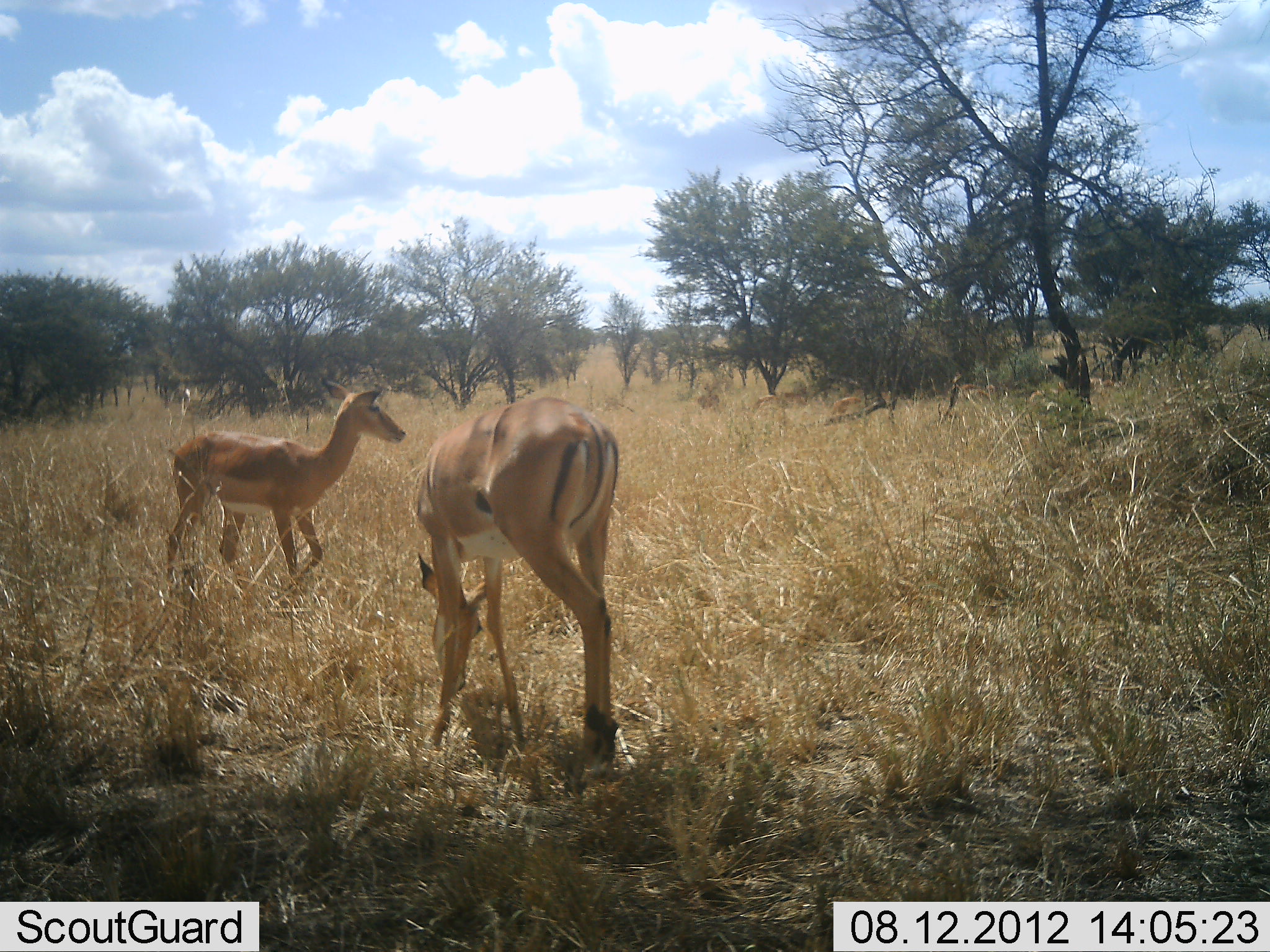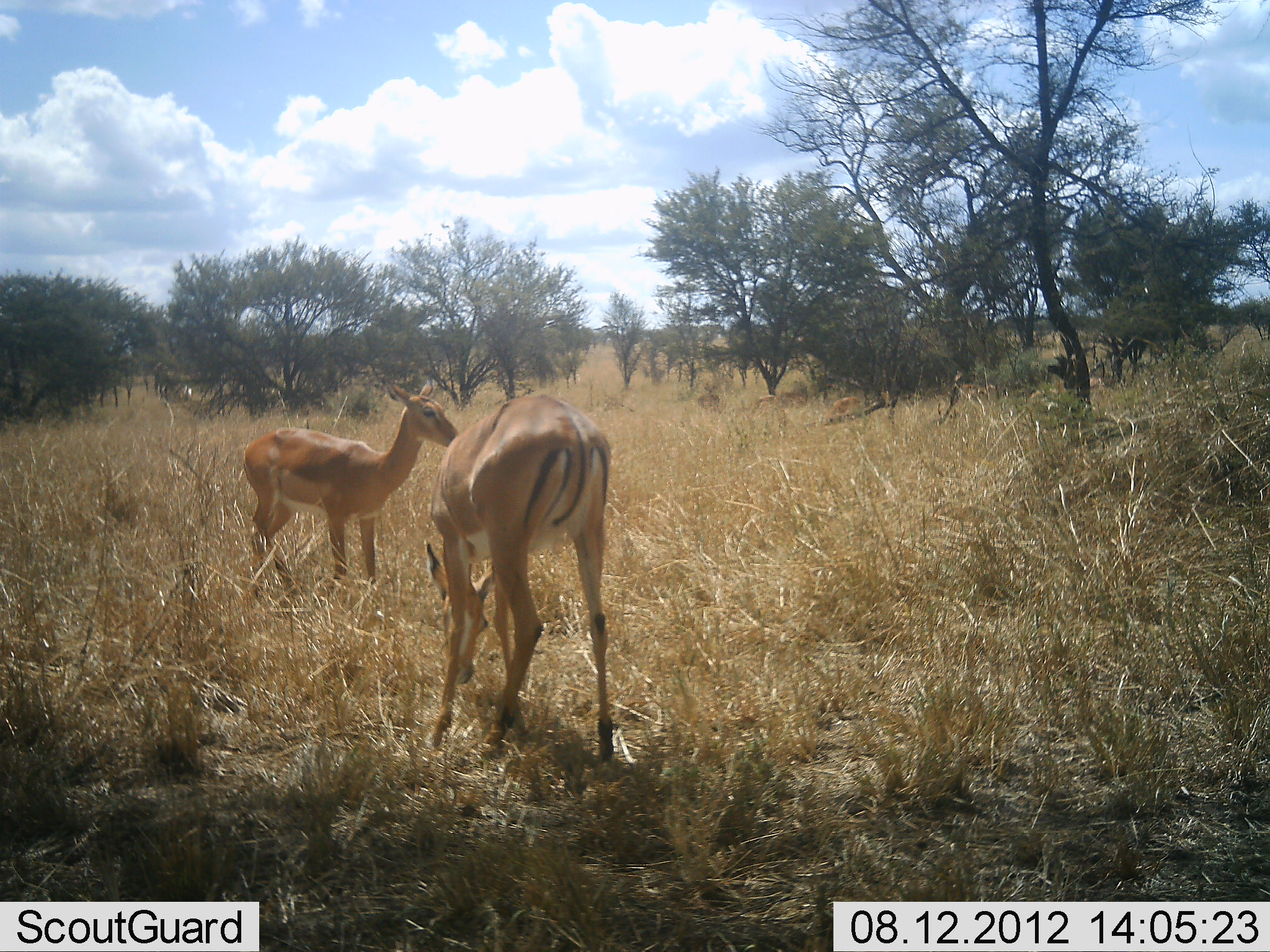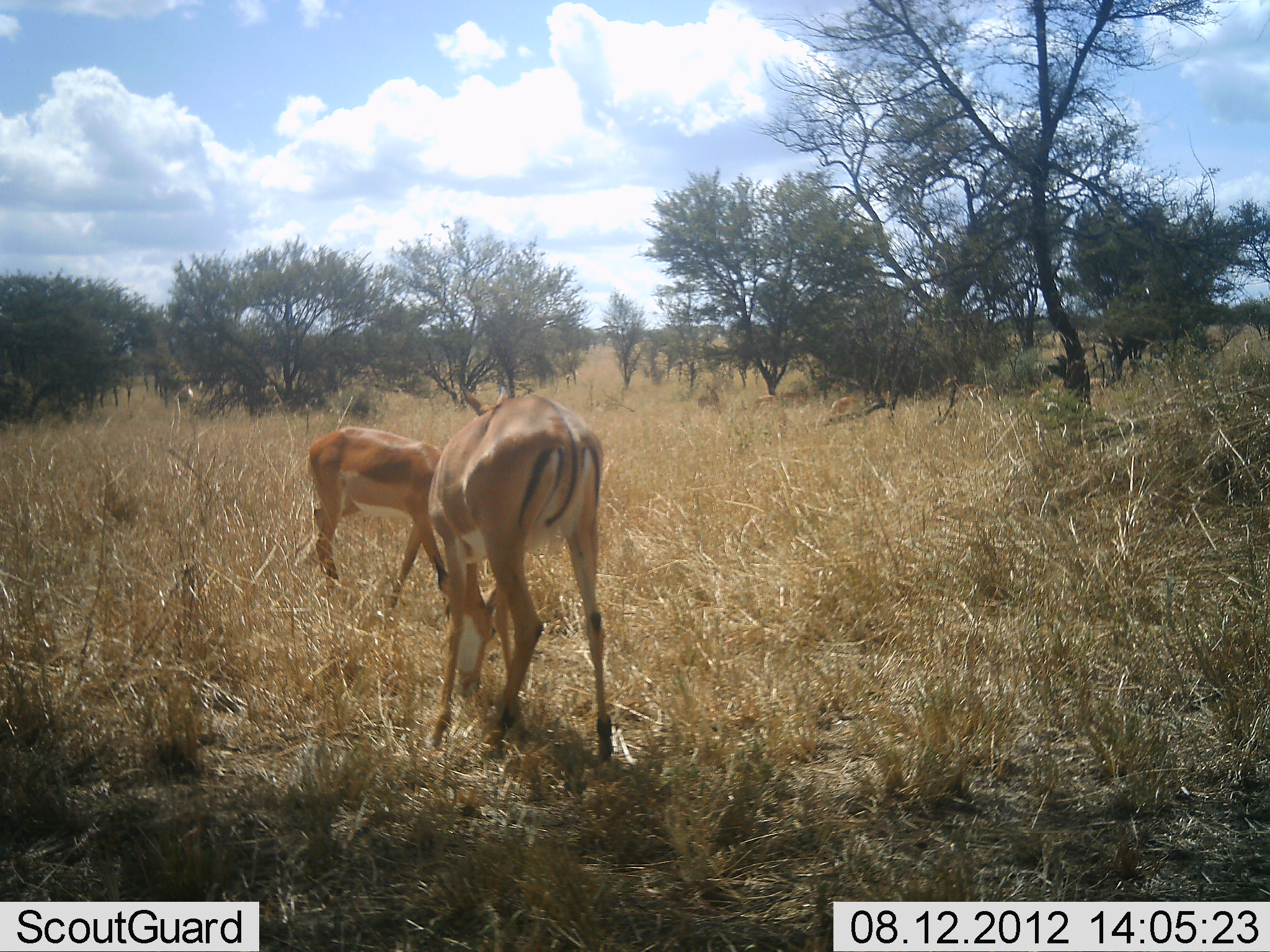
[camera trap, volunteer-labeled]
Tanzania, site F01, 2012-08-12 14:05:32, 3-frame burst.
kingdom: Animalia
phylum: Chordata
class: Mammalia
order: Artiodactyla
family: Bovidae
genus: Aepyceros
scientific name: Aepyceros melampus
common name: impala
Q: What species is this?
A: Impala (Aepyceros melampus).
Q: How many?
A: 2.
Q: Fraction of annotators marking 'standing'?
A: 36%.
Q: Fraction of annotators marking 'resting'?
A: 0%.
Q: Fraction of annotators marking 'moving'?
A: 64%.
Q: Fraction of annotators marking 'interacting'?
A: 0%.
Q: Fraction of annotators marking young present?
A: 27%.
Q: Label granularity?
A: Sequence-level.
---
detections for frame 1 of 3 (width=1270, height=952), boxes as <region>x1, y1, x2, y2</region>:
animal: <region>413, 395, 619, 775</region>; <region>164, 379, 405, 595</region>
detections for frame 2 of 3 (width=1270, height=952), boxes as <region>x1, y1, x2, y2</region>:
animal: <region>425, 395, 612, 761</region>; <region>244, 383, 460, 596</region>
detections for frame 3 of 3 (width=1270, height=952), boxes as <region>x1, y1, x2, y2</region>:
animal: <region>428, 395, 614, 757</region>; <region>308, 425, 442, 608</region>